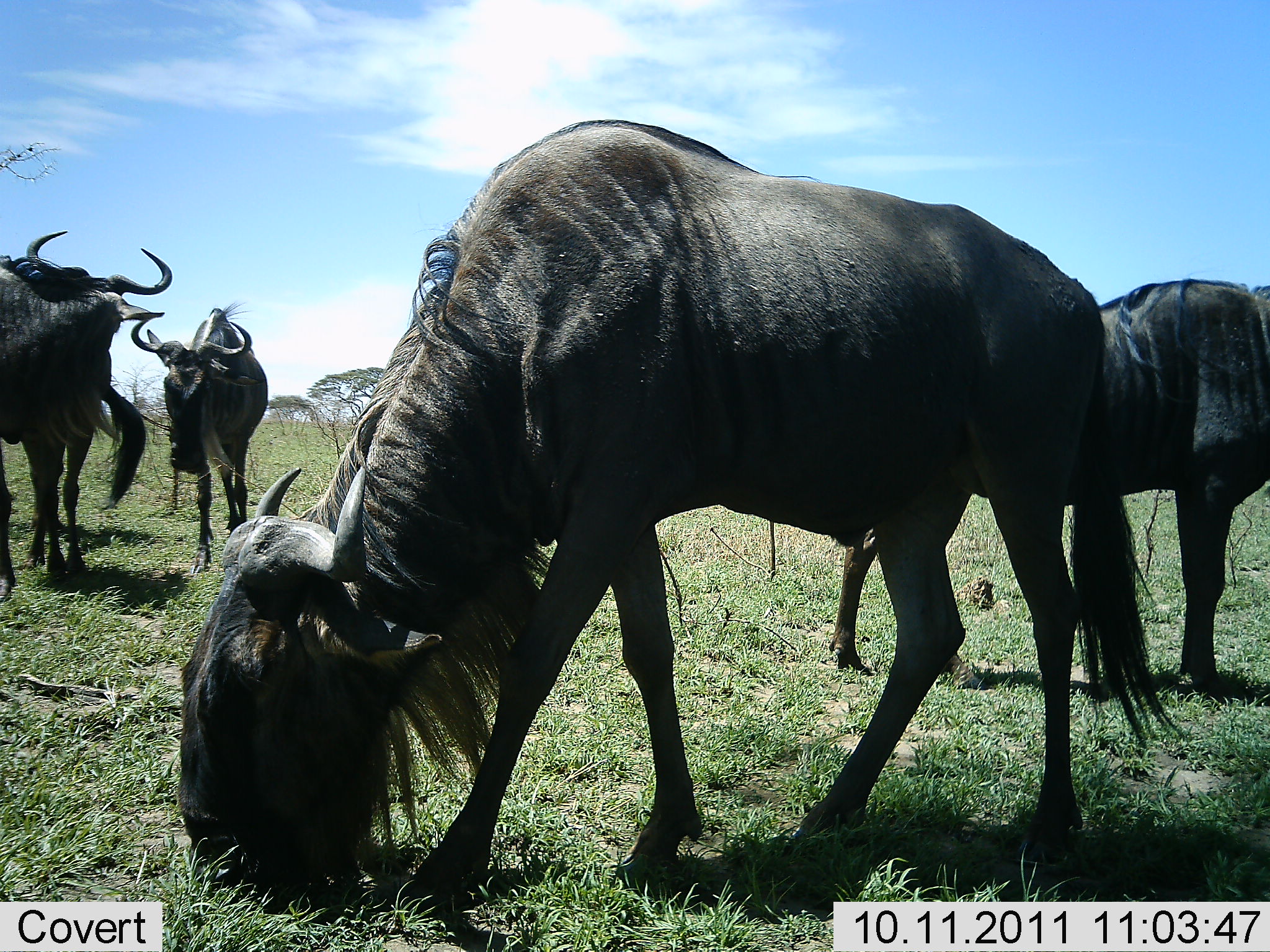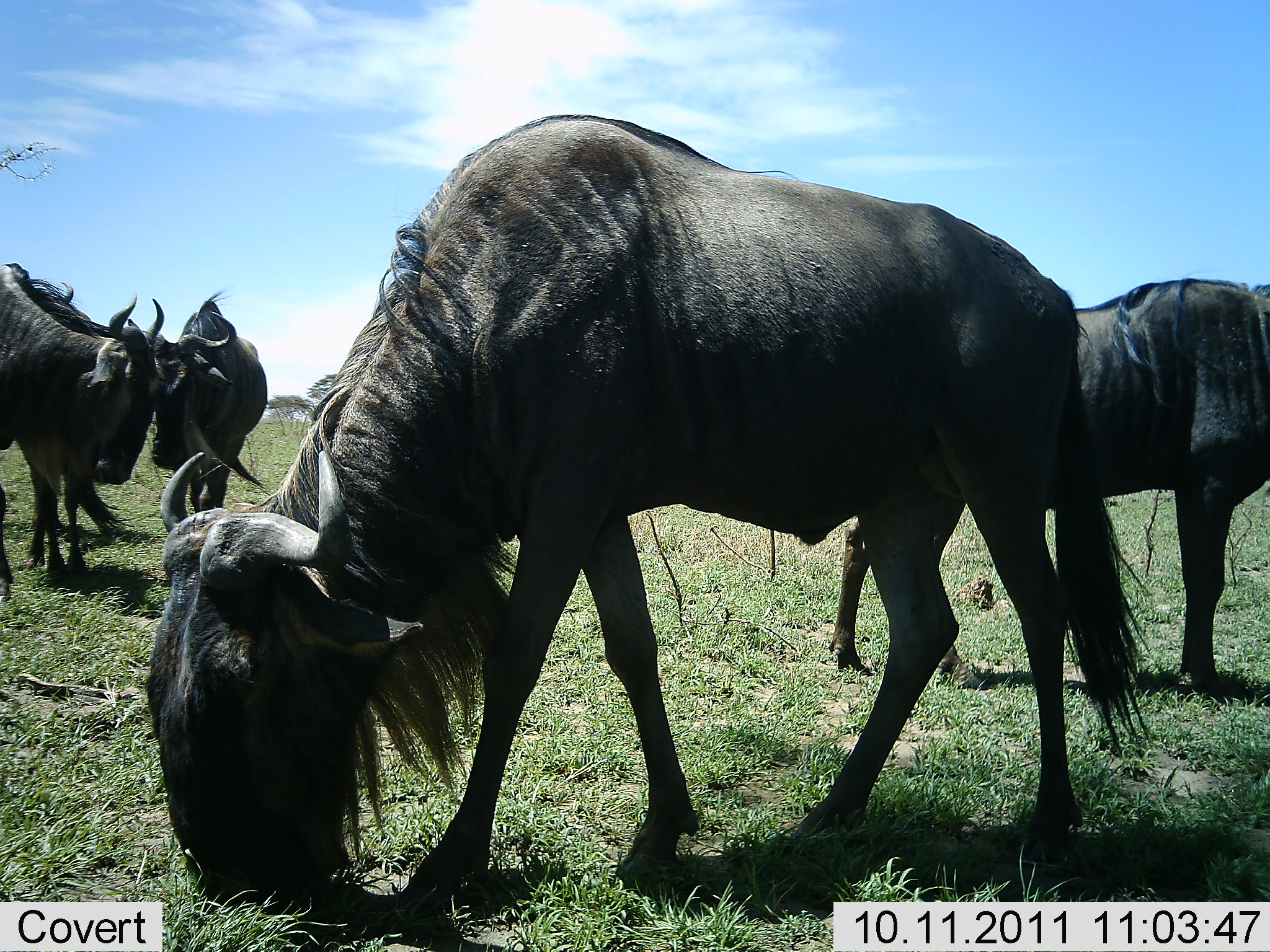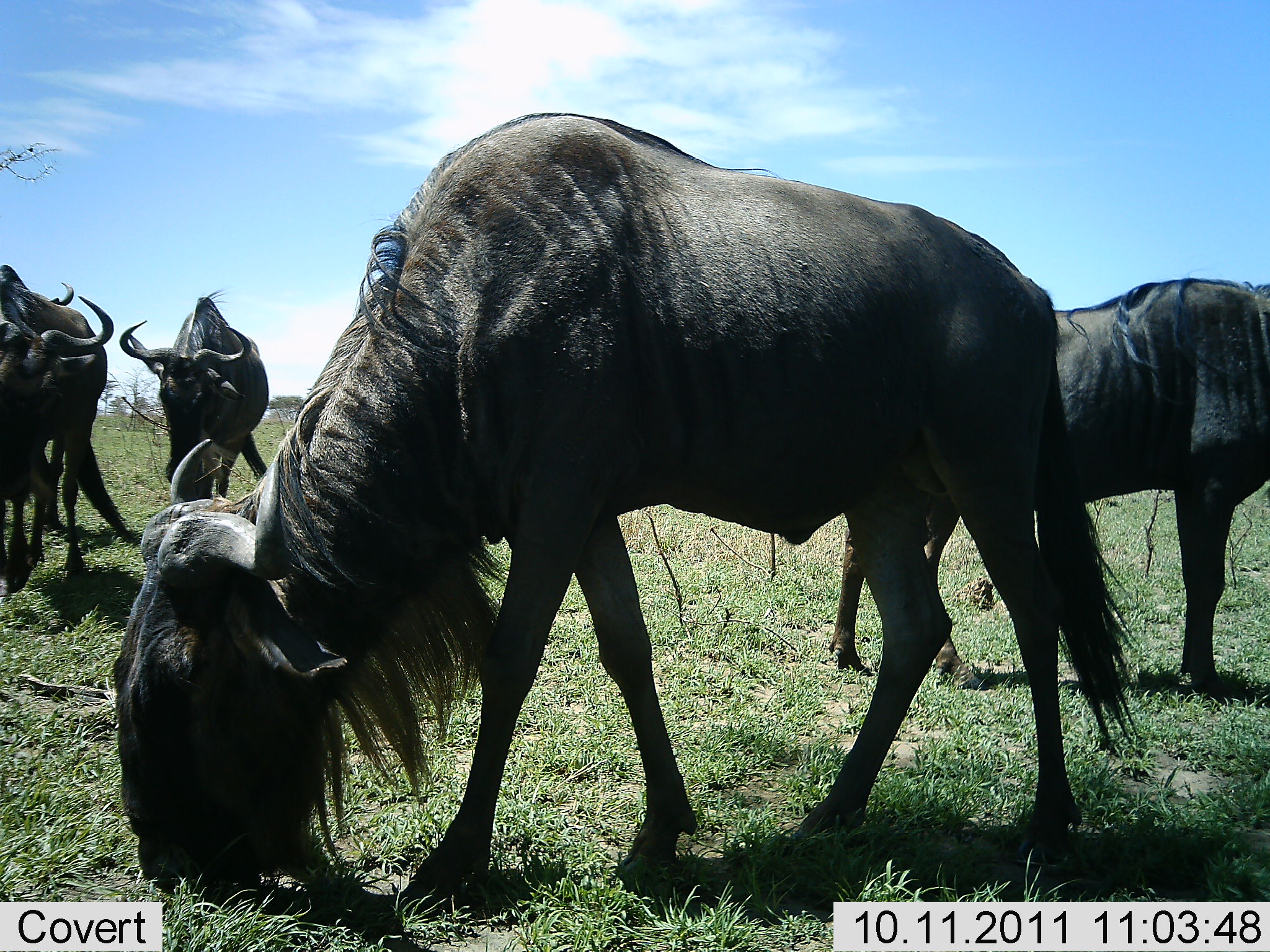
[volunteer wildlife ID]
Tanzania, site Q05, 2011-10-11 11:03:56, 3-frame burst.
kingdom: Animalia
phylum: Chordata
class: Mammalia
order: Artiodactyla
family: Bovidae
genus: Connochaetes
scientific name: Connochaetes taurinus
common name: blue wildebeest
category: wildebeest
Wildebeest (blue wildebeest) (Connochaetes taurinus), count 4. Behavior (volunteer vote fractions): standing 42%, resting 0%, moving 8%, interacting 25%. Young present (vote fraction): 0%. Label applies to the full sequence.